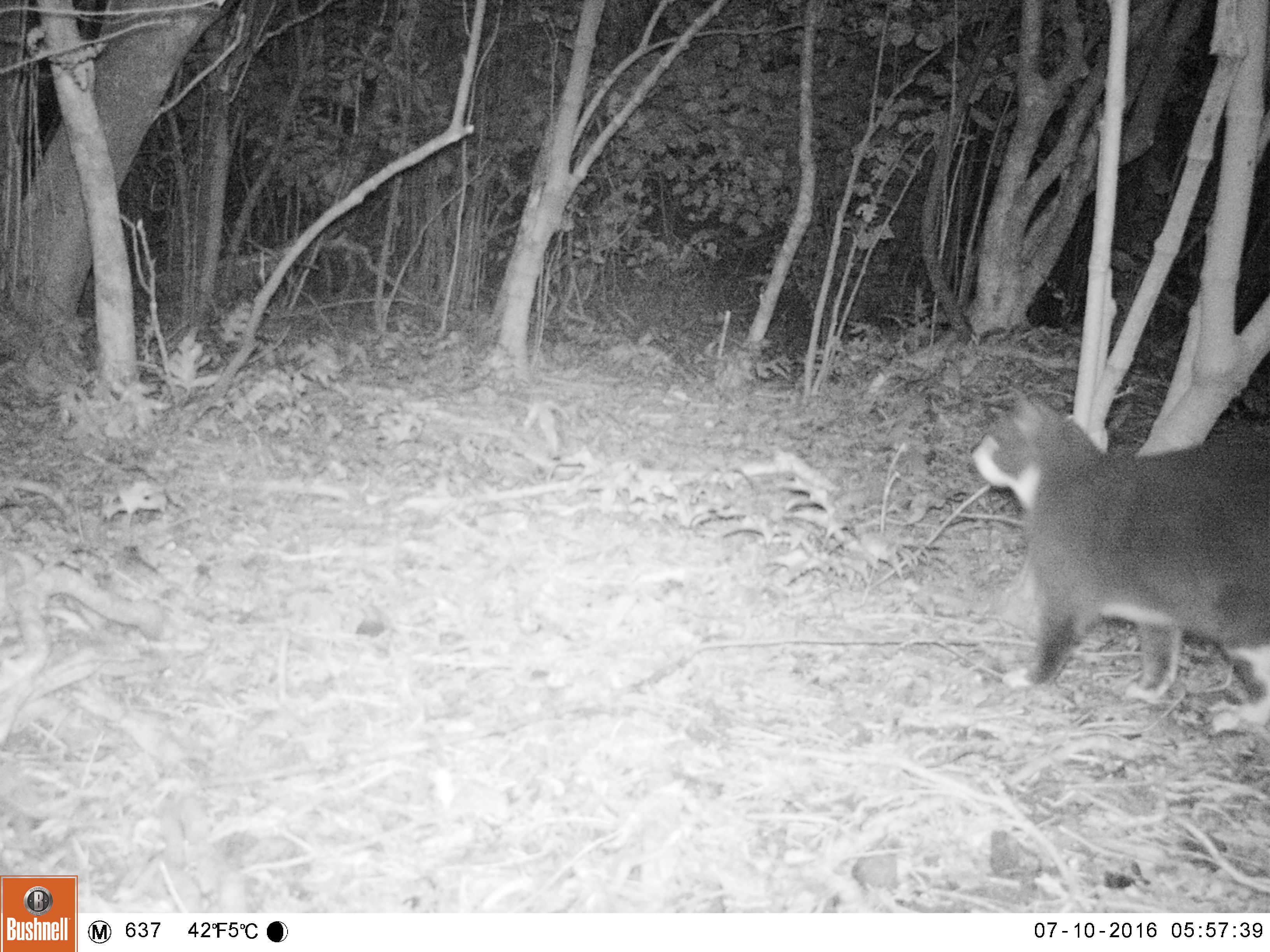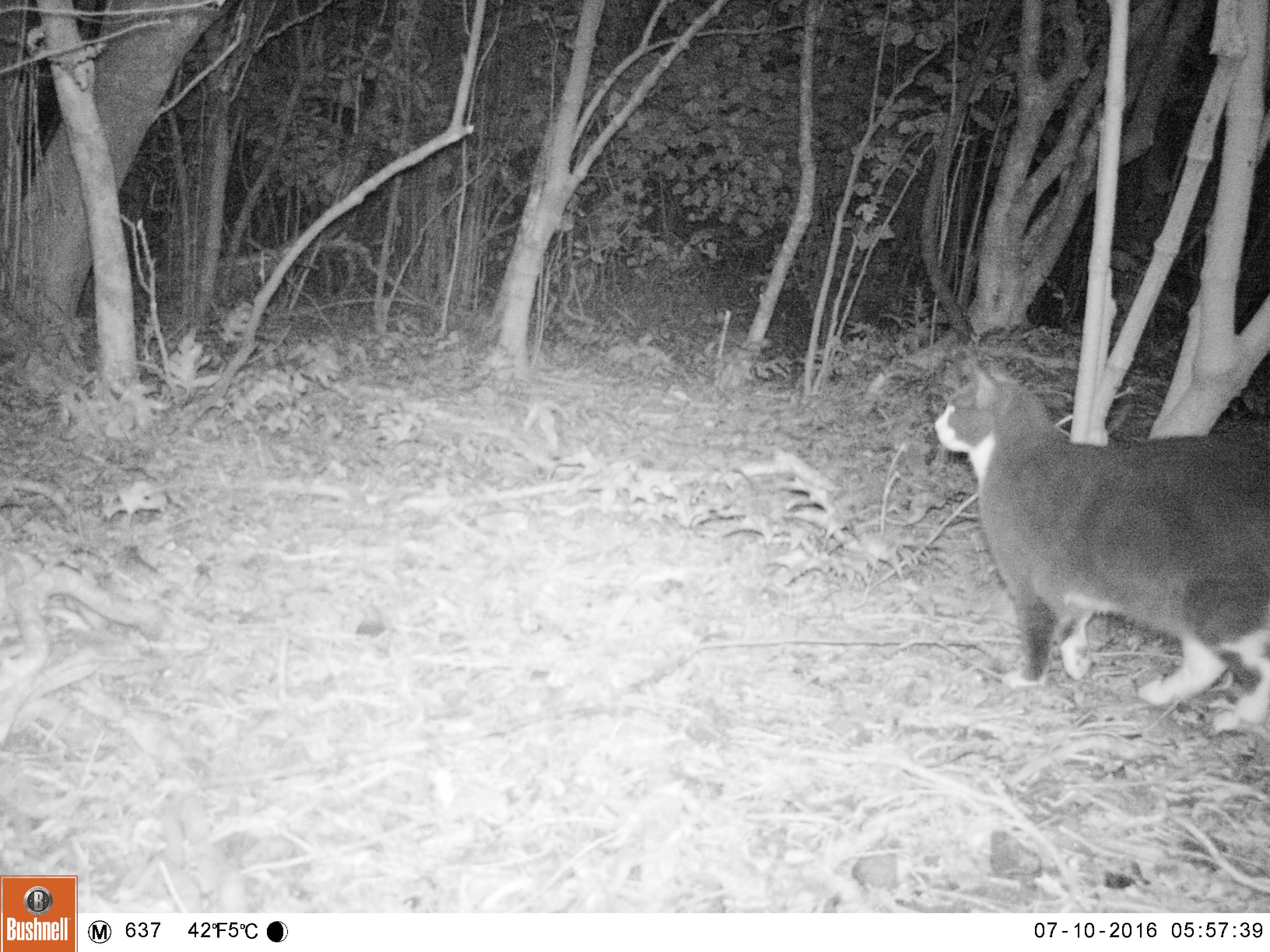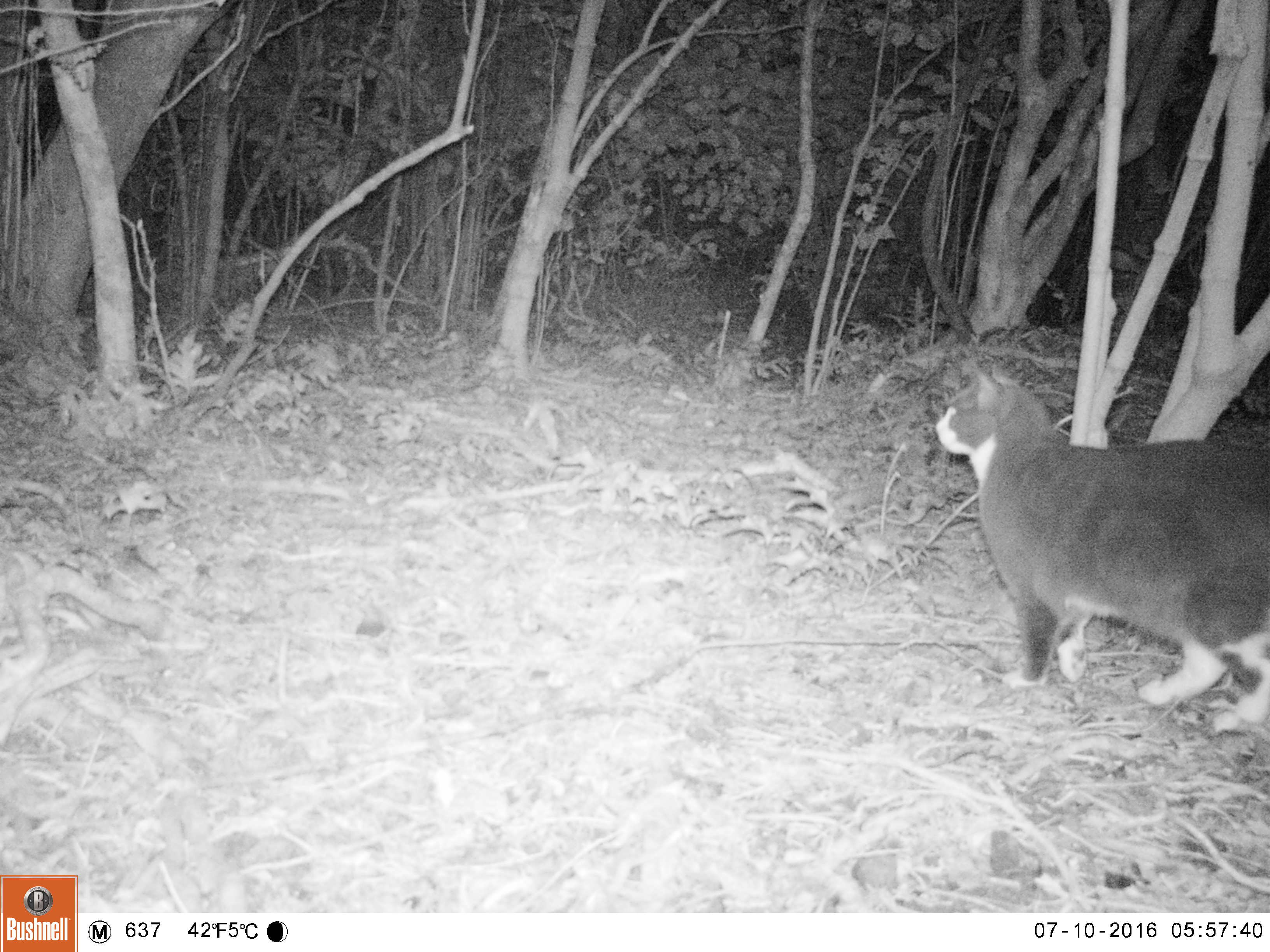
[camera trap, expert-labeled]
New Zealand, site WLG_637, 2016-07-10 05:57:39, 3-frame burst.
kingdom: Animalia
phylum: Chordata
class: Mammalia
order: Carnivora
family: Felidae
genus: Felis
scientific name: Felis catus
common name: domestic cat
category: cat